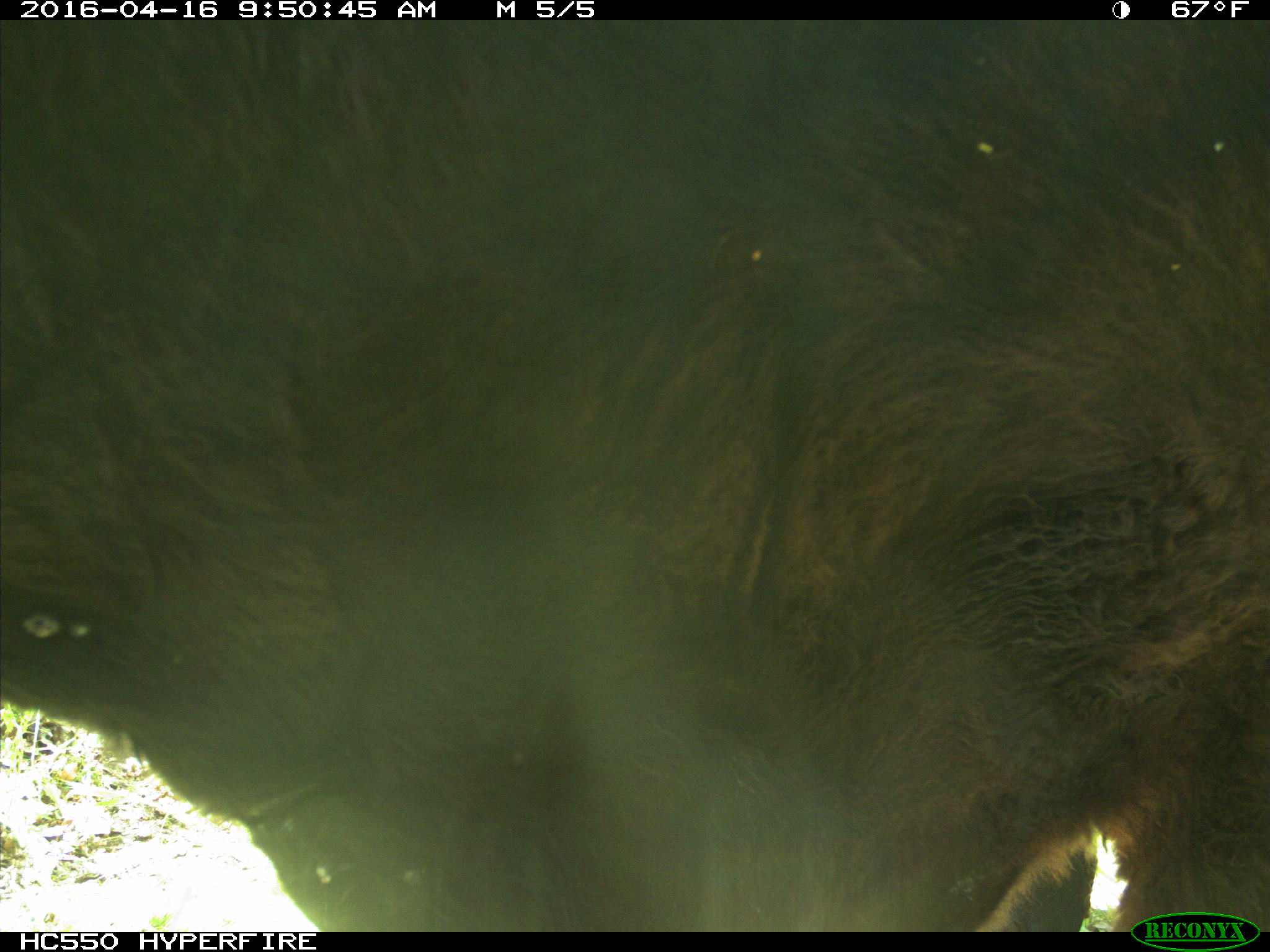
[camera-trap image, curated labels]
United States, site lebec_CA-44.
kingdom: Animalia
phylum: Chordata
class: Mammalia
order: Artiodactyla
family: Bovidae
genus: Bos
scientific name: Bos taurus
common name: domestic cow